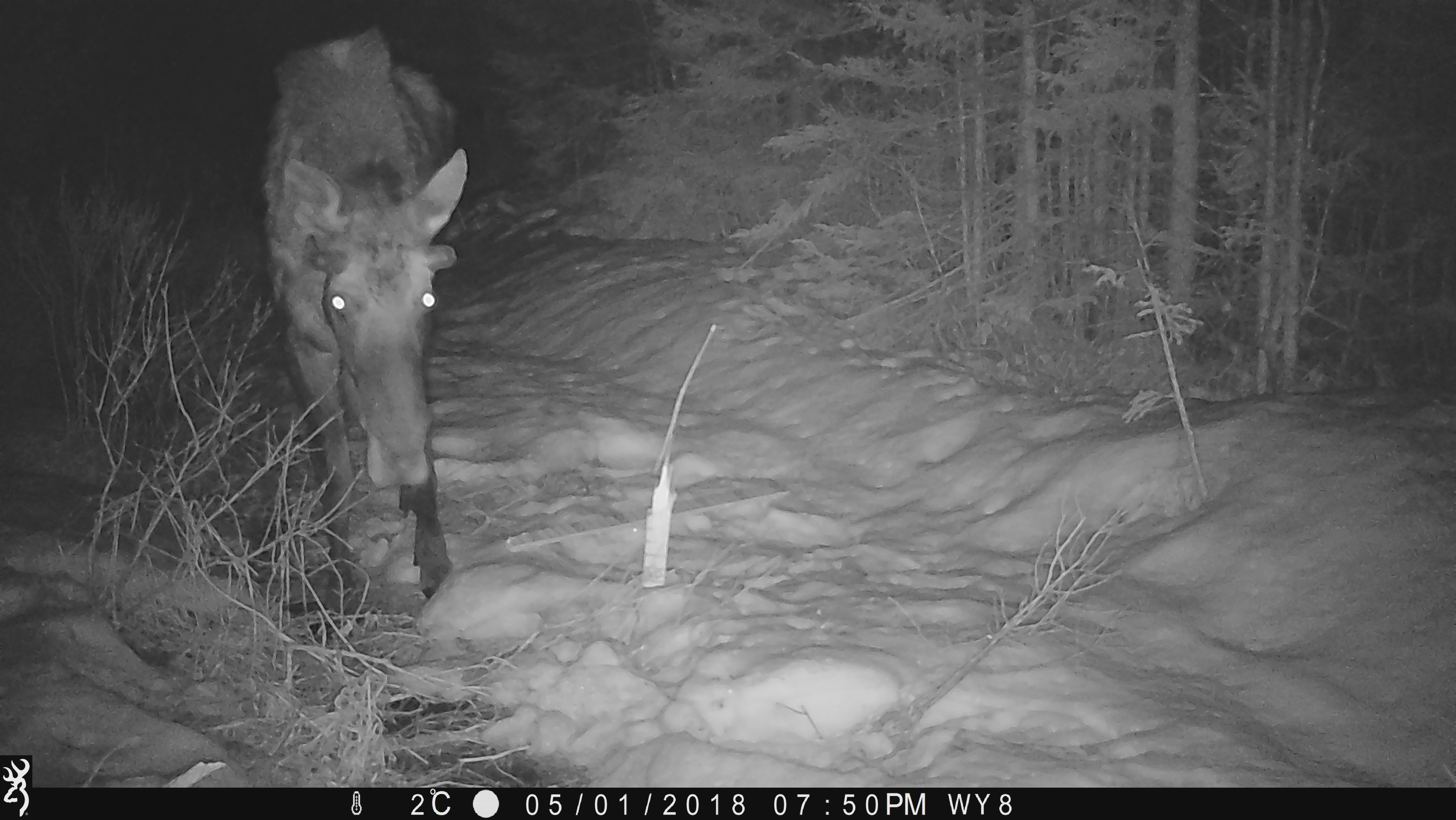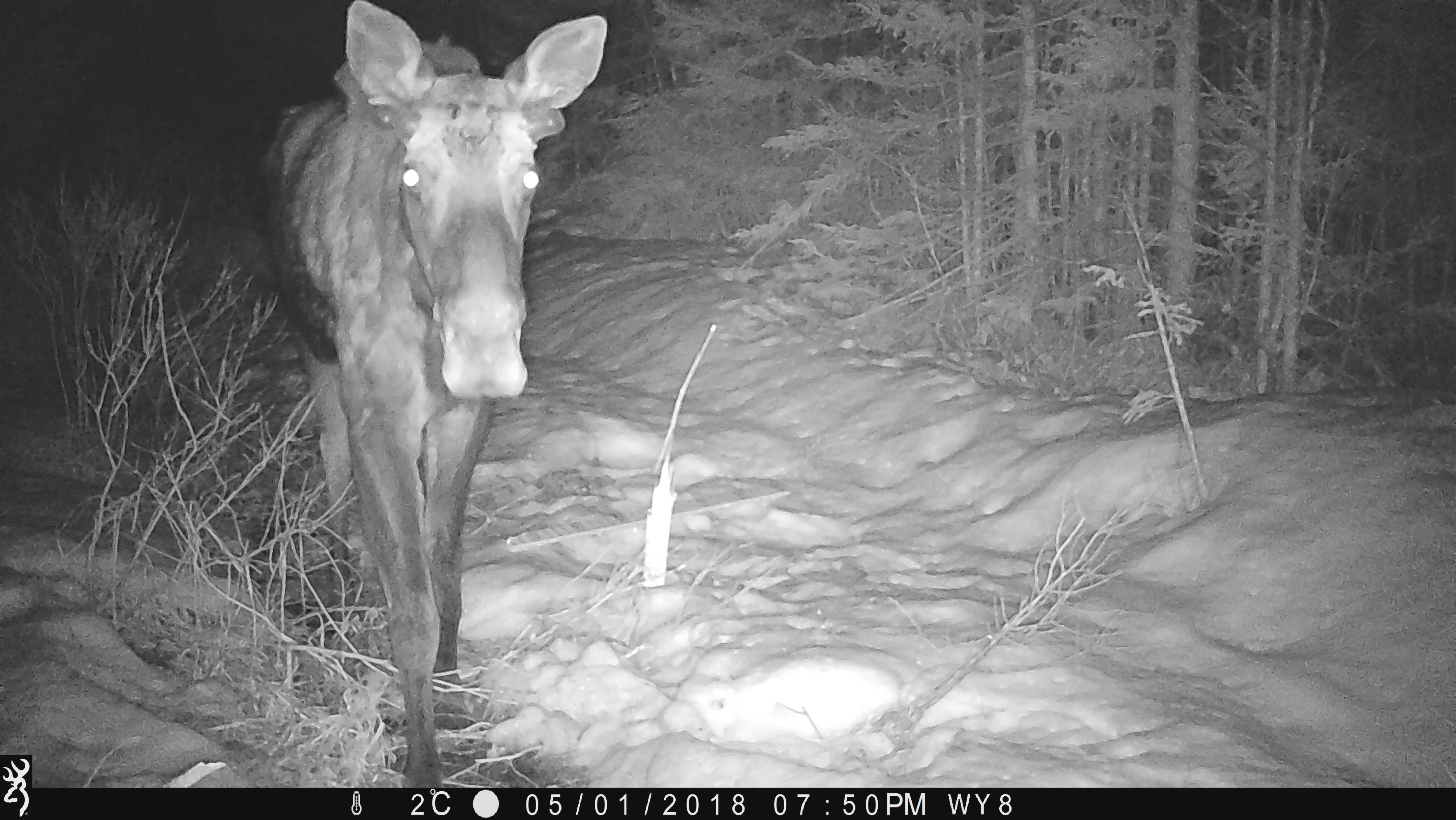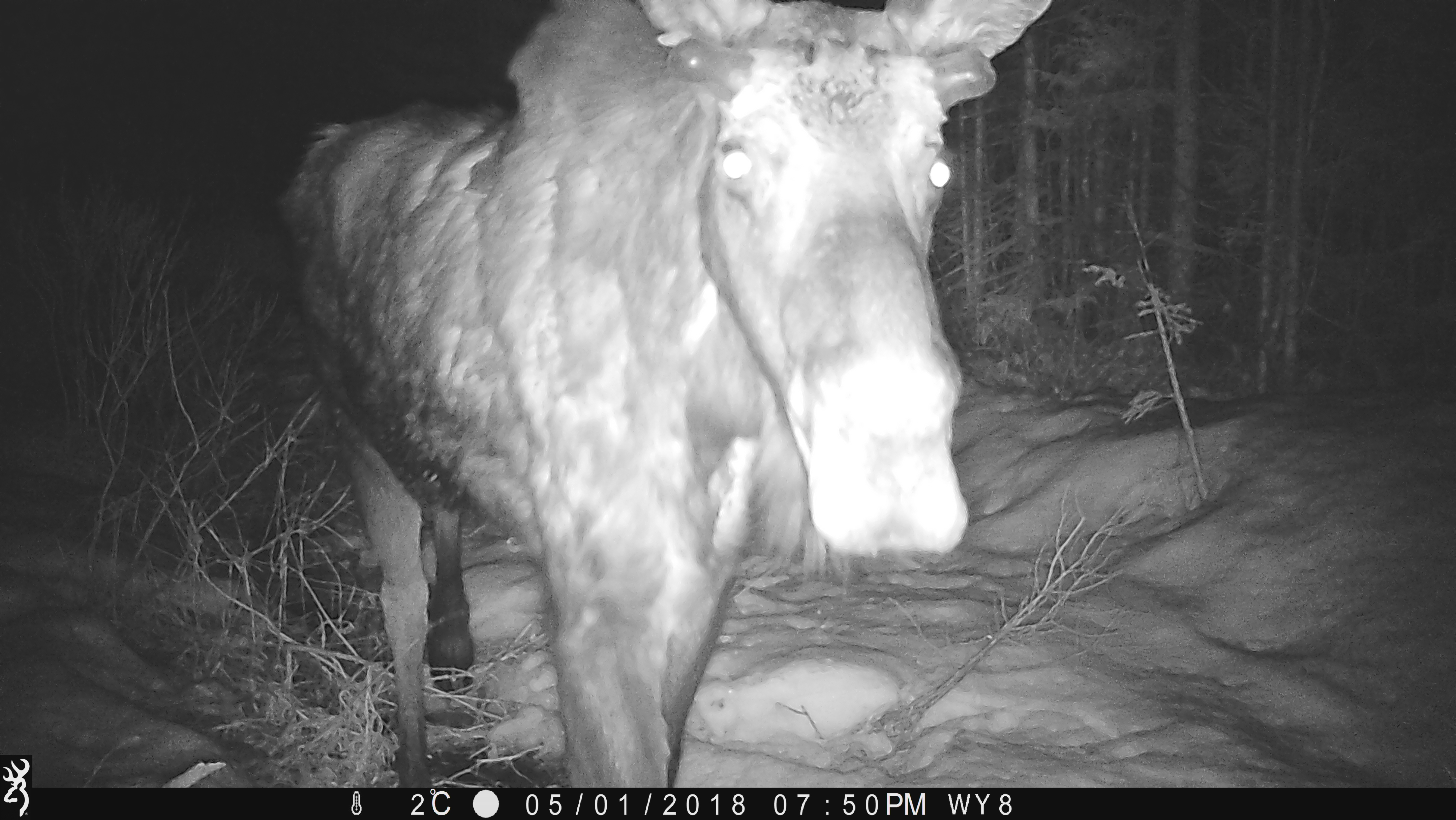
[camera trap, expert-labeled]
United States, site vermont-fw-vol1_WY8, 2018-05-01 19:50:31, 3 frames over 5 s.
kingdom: Animalia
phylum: Chordata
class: Mammalia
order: Artiodactyla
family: Cervidae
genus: Alces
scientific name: Alces alces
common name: moose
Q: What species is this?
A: Moose (Alces alces).